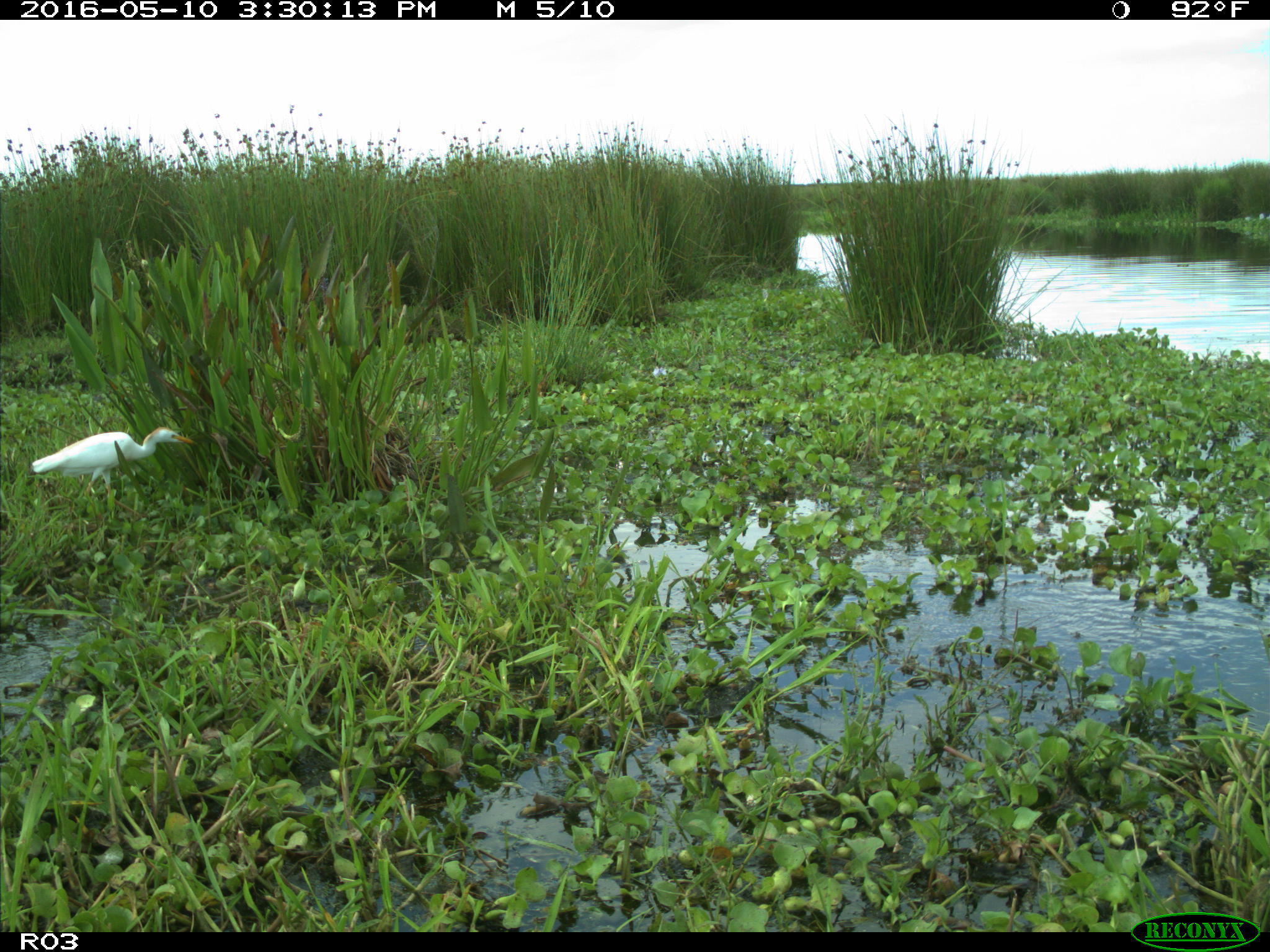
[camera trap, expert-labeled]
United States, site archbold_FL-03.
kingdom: Animalia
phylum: Chordata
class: Mammalia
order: Artiodactyla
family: Bovidae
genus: Bos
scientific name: Bos taurus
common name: domestic cow